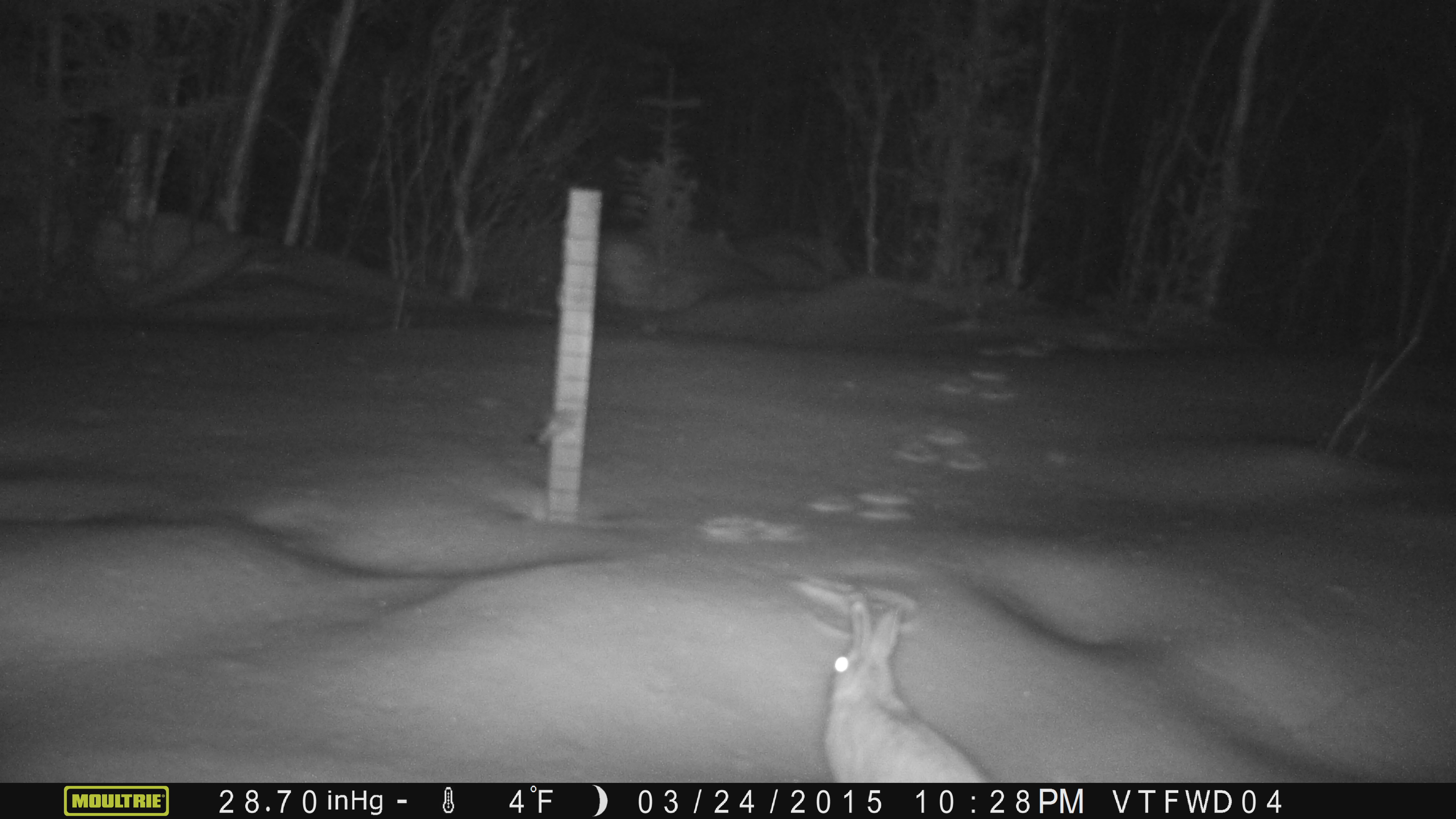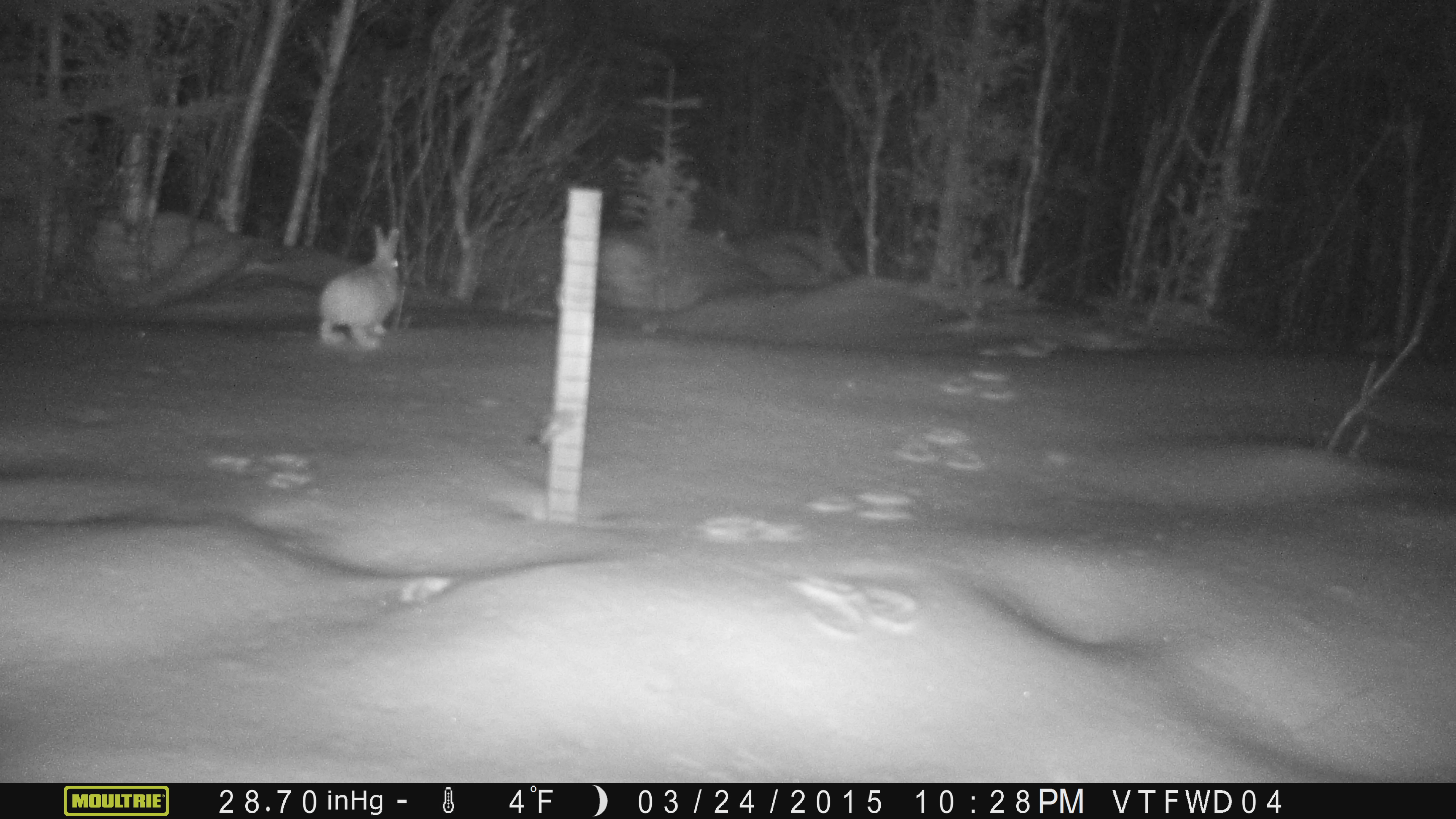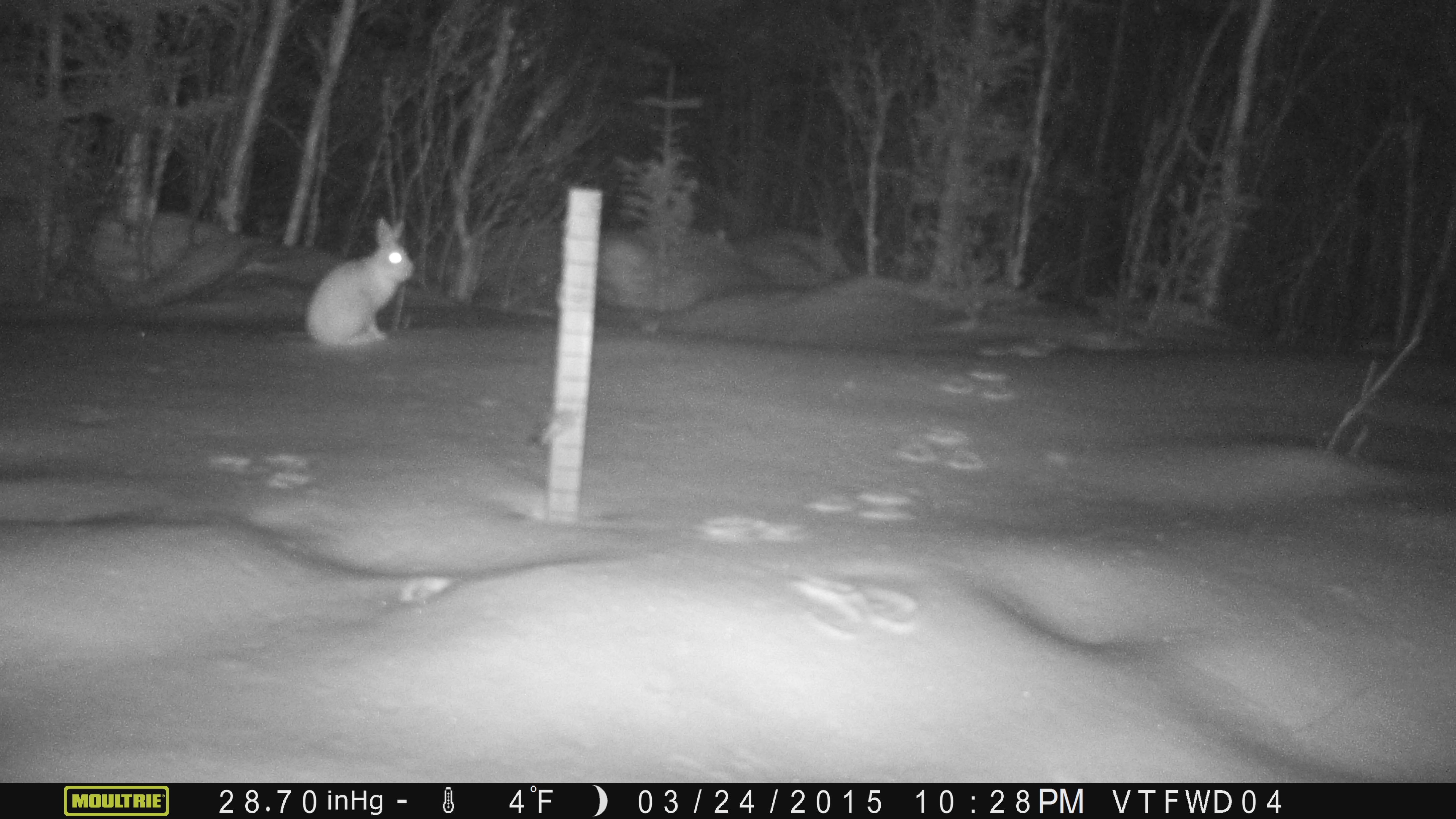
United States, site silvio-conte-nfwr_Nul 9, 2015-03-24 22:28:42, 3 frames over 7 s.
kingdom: Animalia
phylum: Chordata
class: Mammalia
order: Lagomorpha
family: Leporidae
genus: Lepus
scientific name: Lepus americanus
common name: snowshoe hare